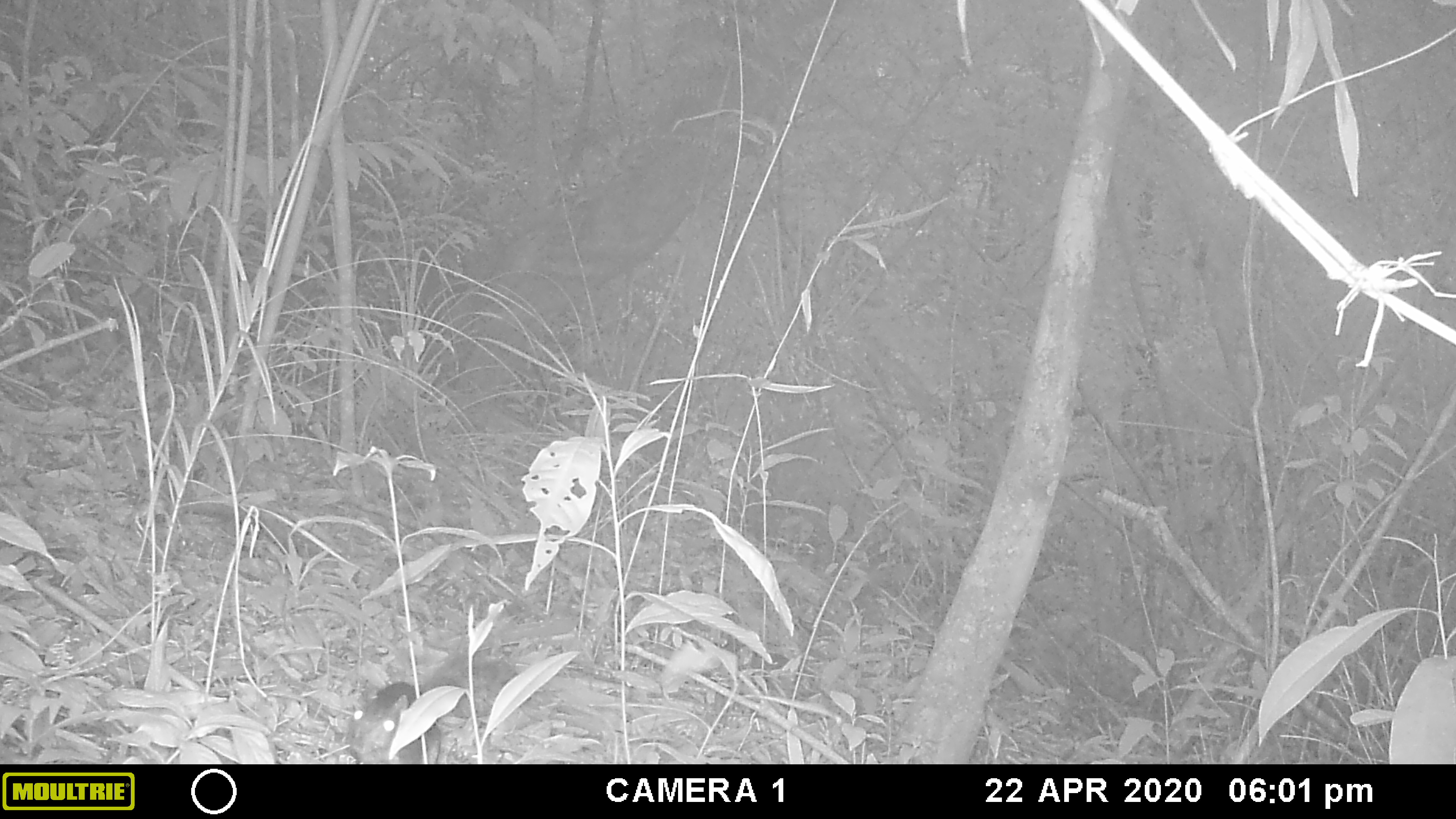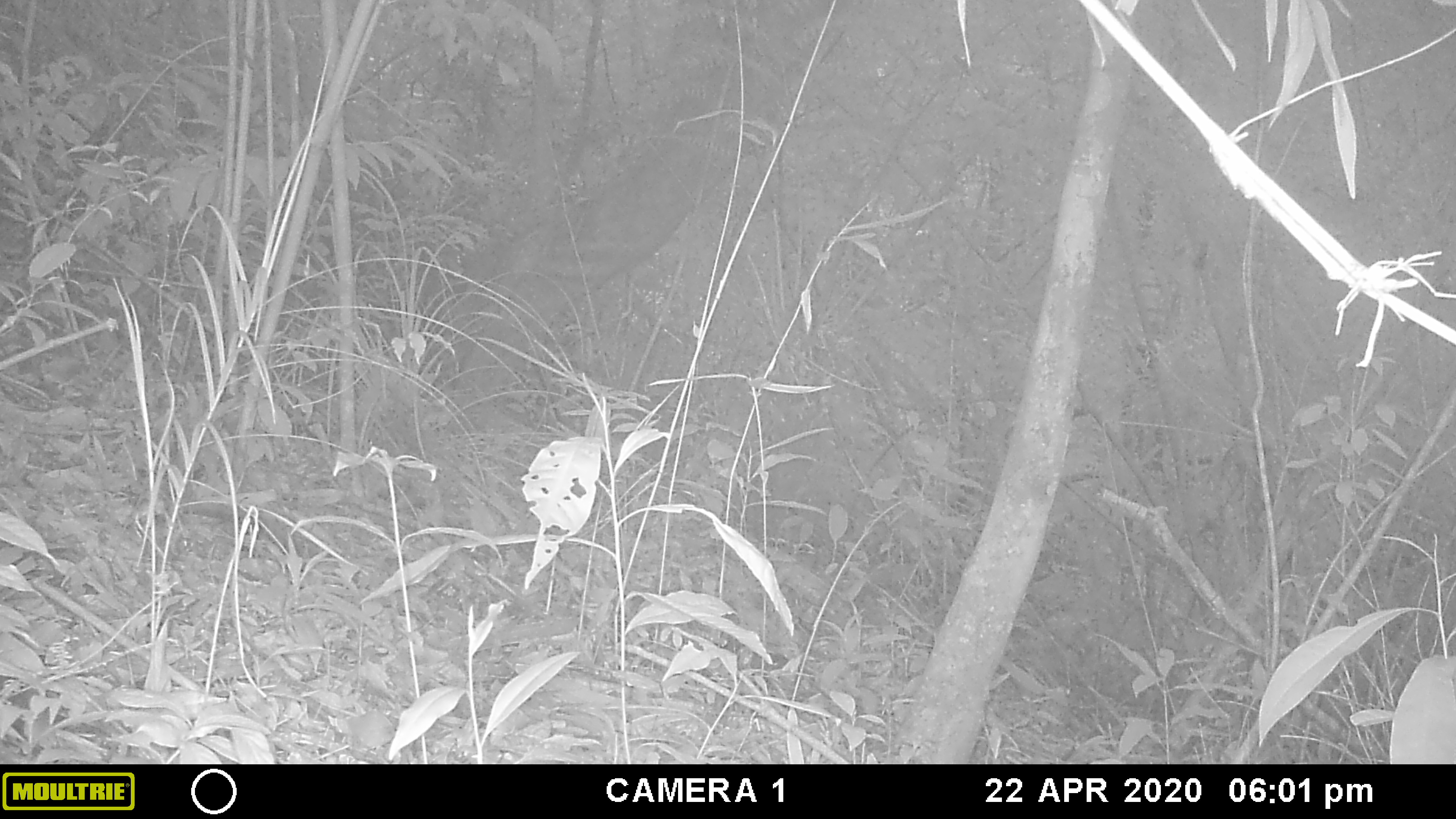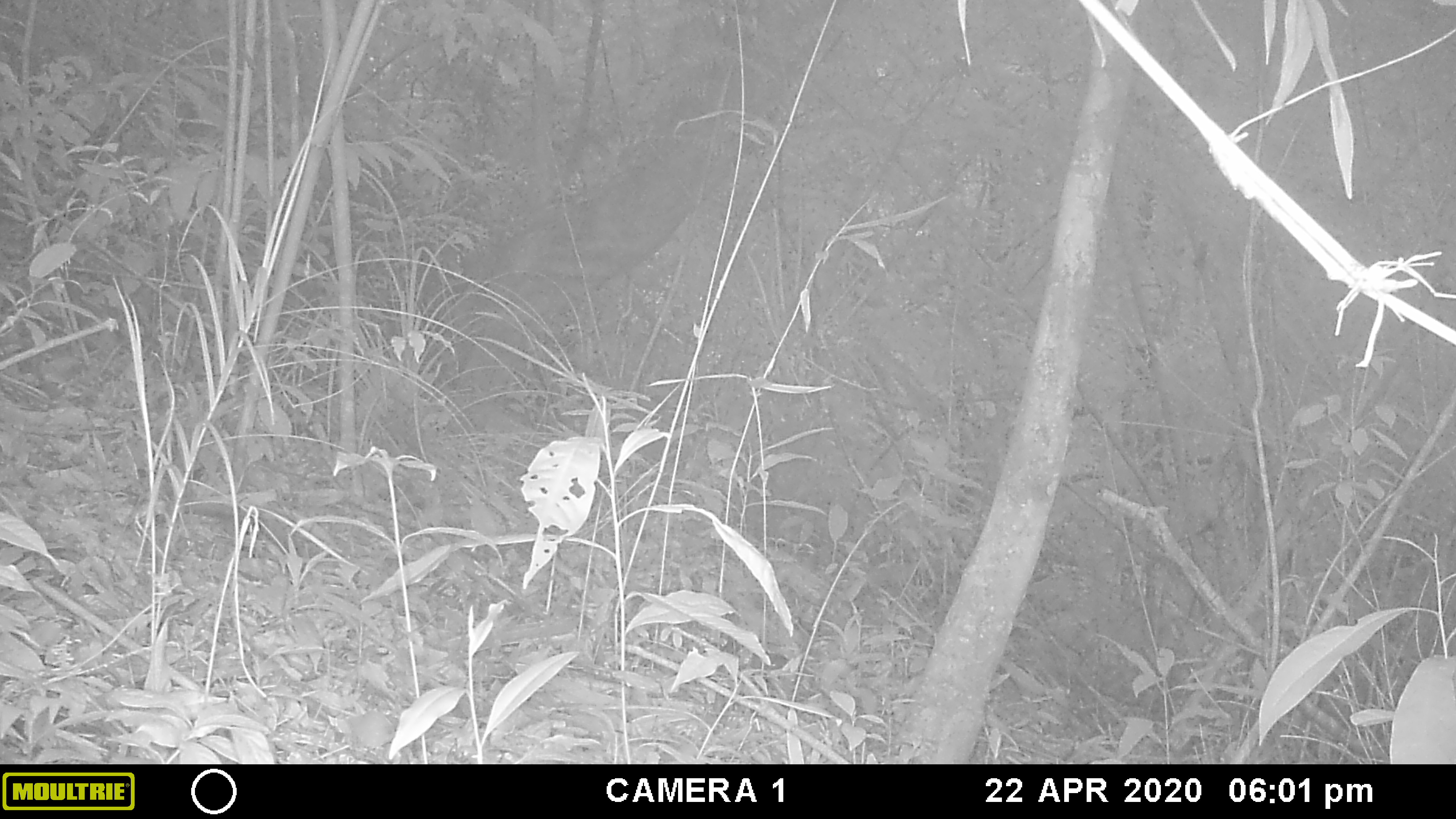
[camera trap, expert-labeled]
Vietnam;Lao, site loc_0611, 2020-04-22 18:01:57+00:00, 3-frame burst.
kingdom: Animalia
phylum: Chordata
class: Mammalia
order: Rodentia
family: Sciuridae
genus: Dremomys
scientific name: Dremomys rufigenis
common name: red-cheeked squirrel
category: red cheeked squirrel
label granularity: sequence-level